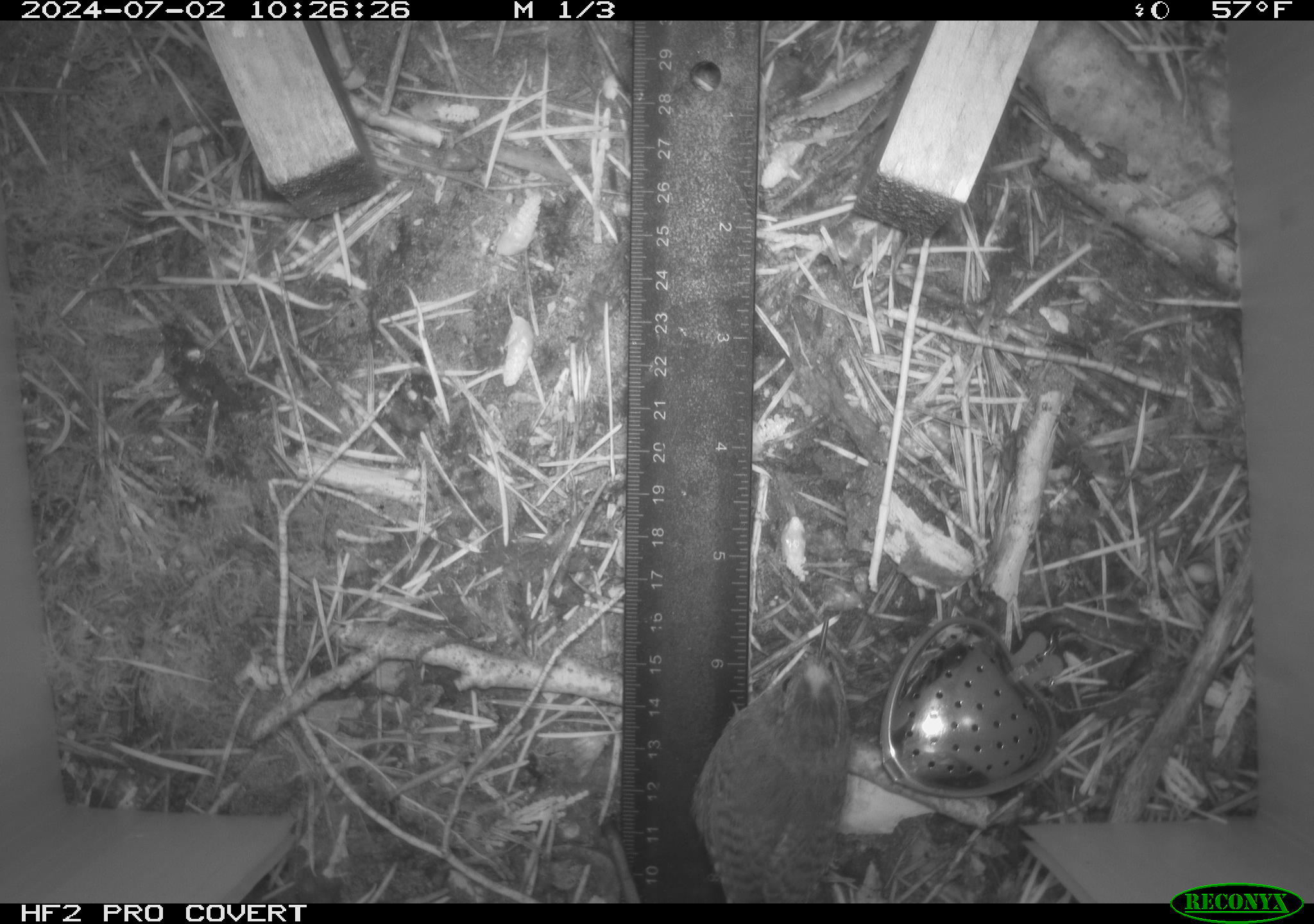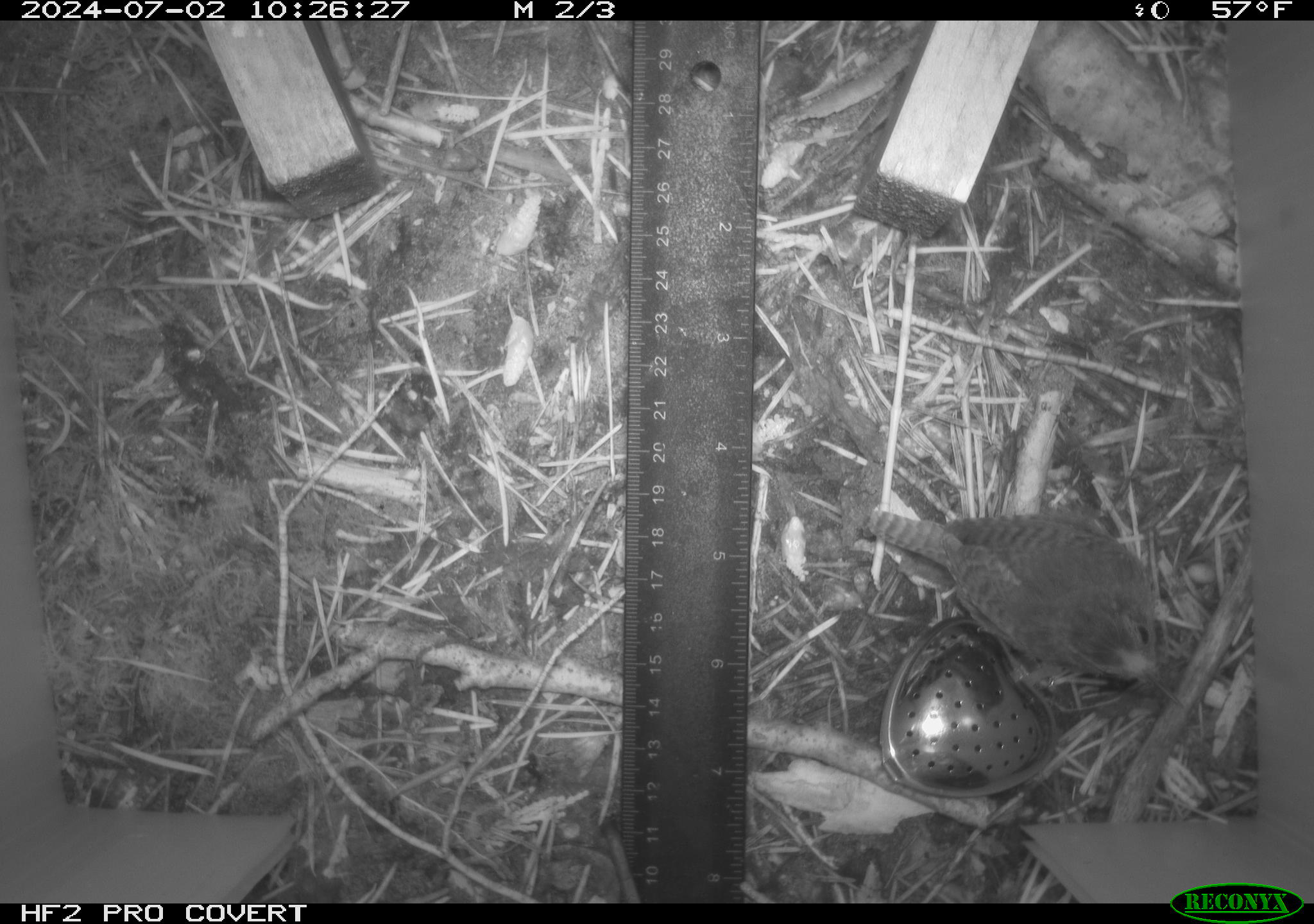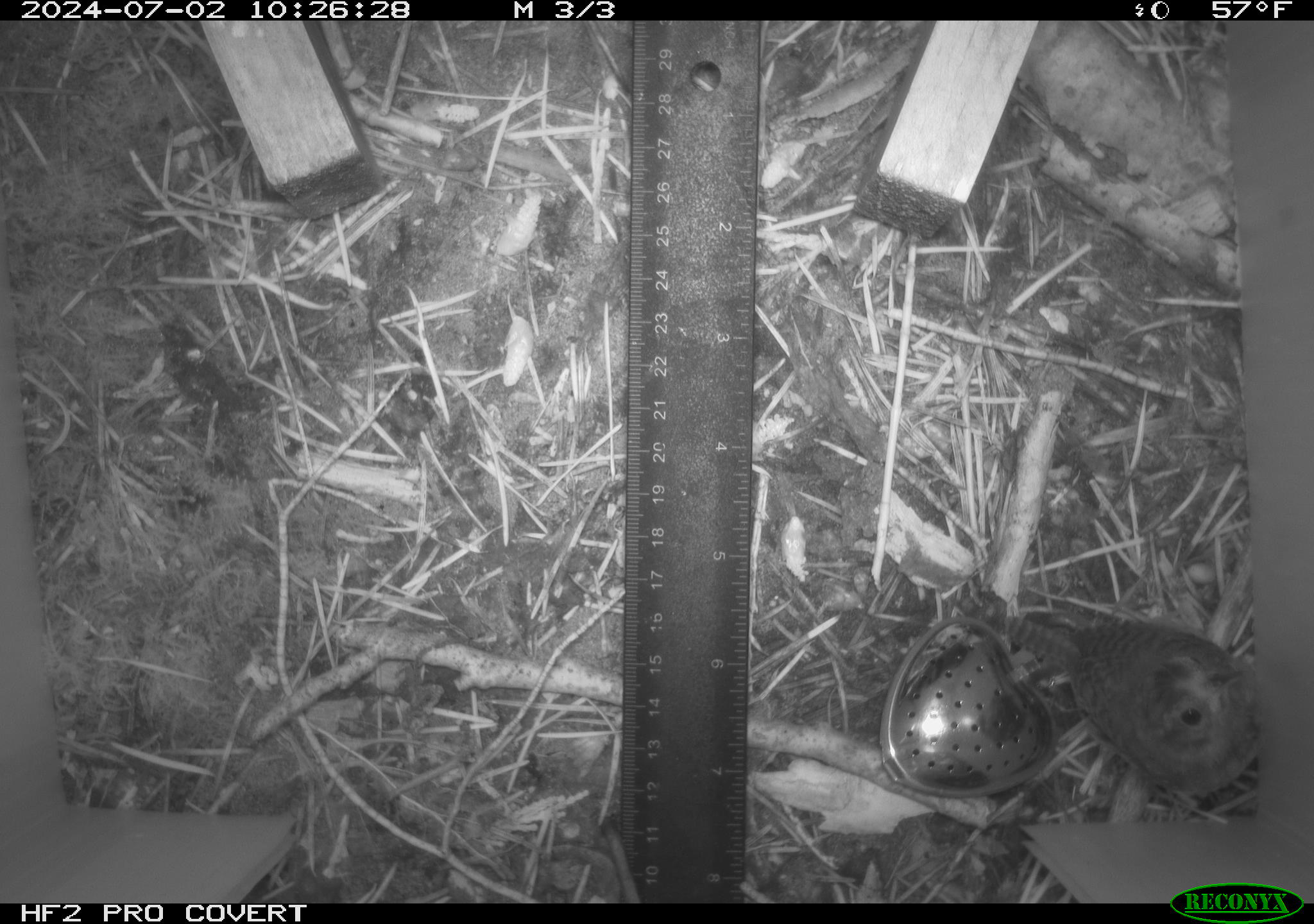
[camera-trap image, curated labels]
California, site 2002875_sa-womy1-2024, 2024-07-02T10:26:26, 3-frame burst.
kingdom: Animalia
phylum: Chordata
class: Aves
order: Passeriformes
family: Troglodytidae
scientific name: Troglodytidae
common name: wren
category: troglodytidae family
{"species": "troglodytidae family (wren) (Troglodytidae)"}